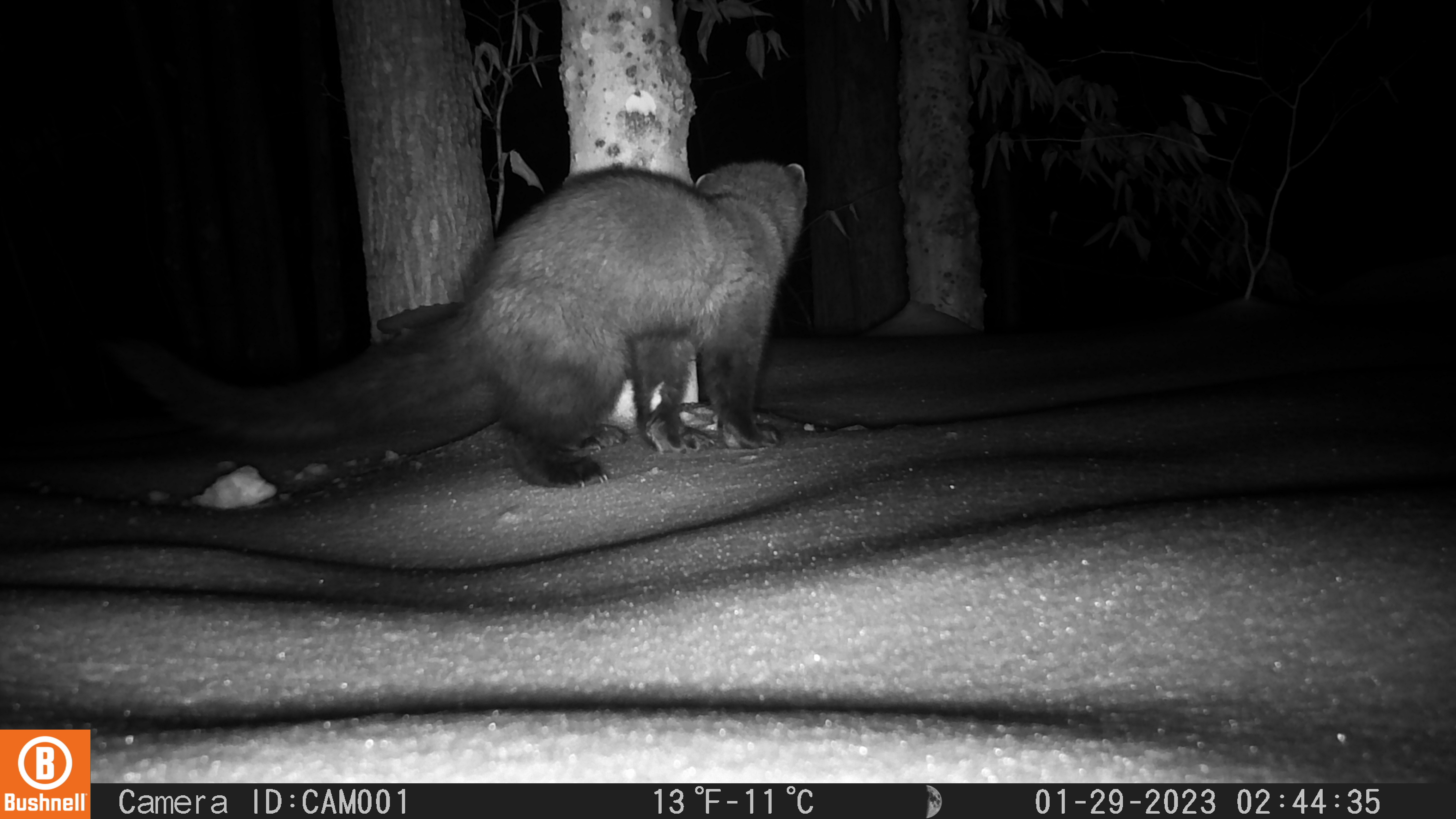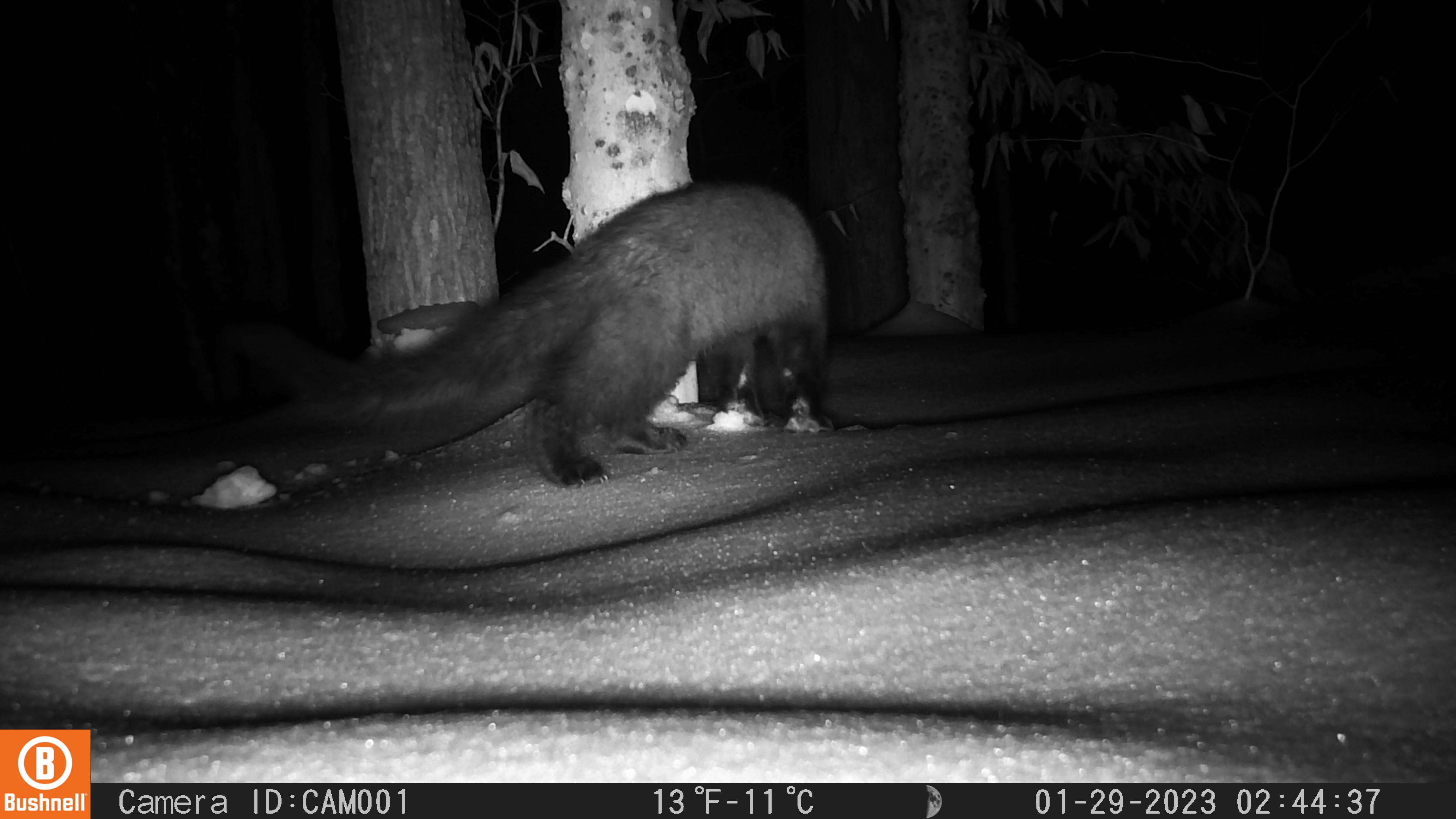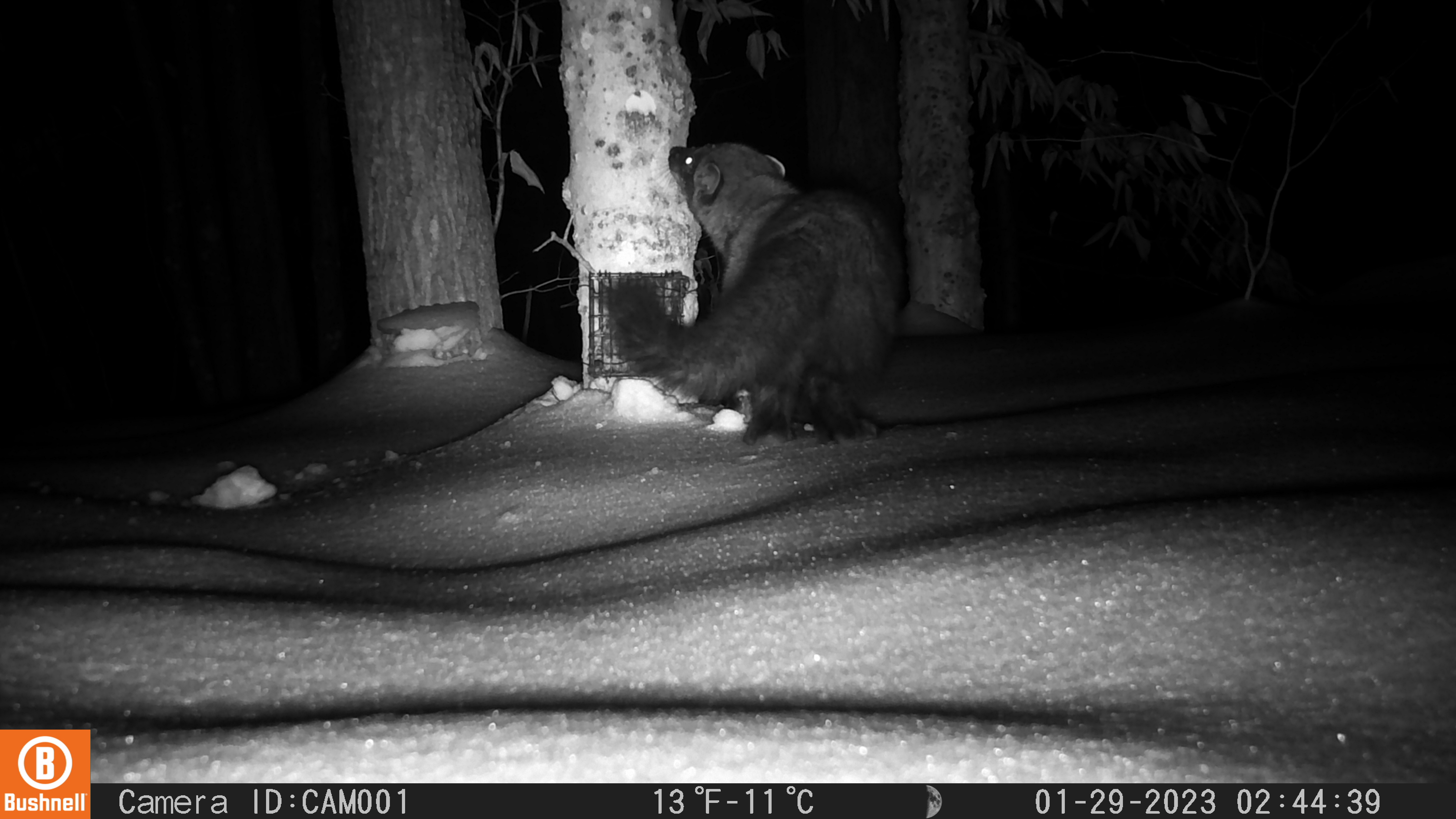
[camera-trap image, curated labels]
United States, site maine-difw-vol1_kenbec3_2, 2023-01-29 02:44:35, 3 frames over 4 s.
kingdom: Animalia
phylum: Chordata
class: Mammalia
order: Carnivora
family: Mustelidae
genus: Pekania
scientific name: Pekania pennanti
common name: fisher